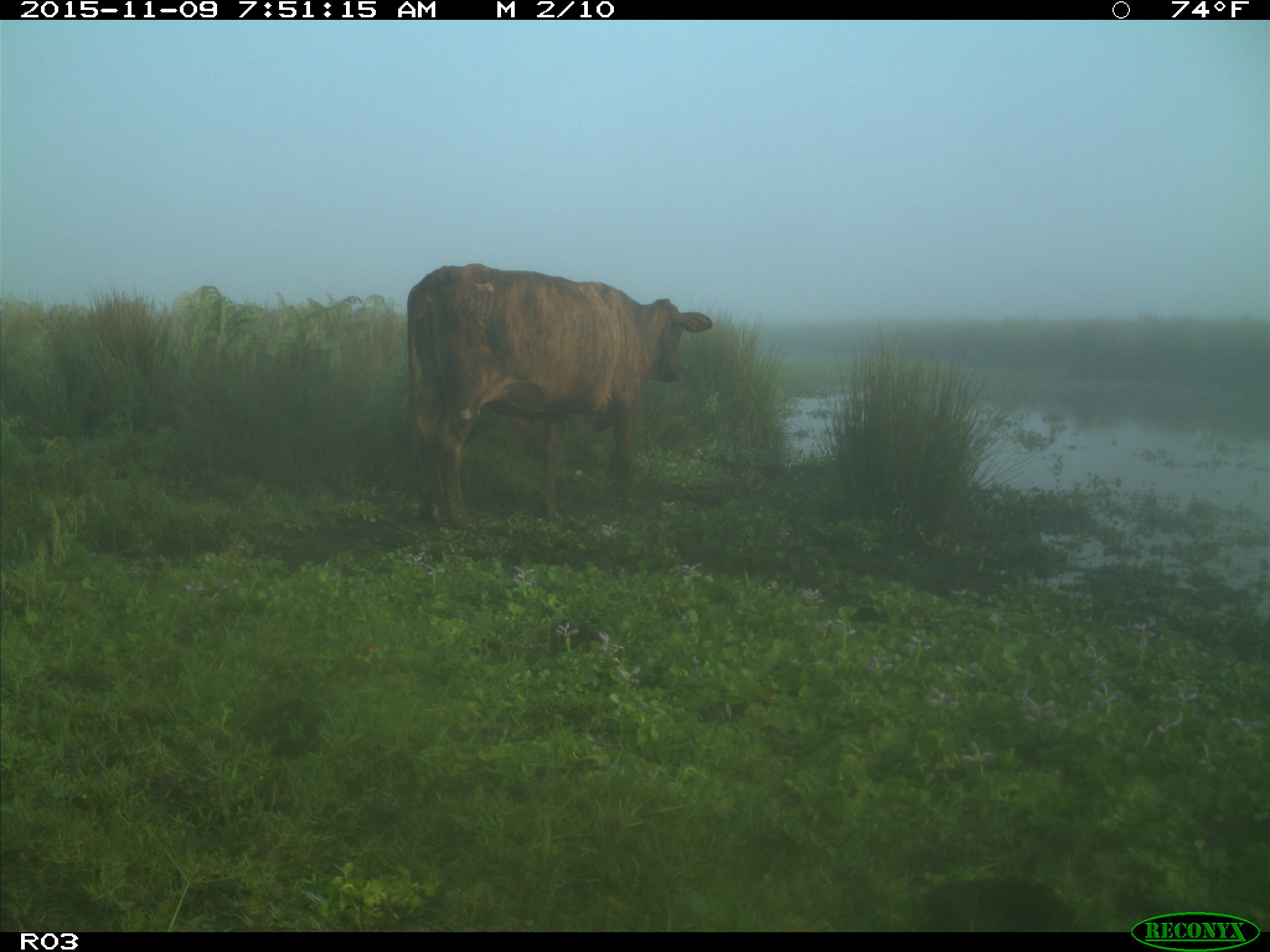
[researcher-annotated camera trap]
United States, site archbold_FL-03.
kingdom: Animalia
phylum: Chordata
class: Mammalia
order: Artiodactyla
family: Bovidae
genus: Bos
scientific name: Bos taurus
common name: domestic cow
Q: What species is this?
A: Bos taurus (domestic cow).